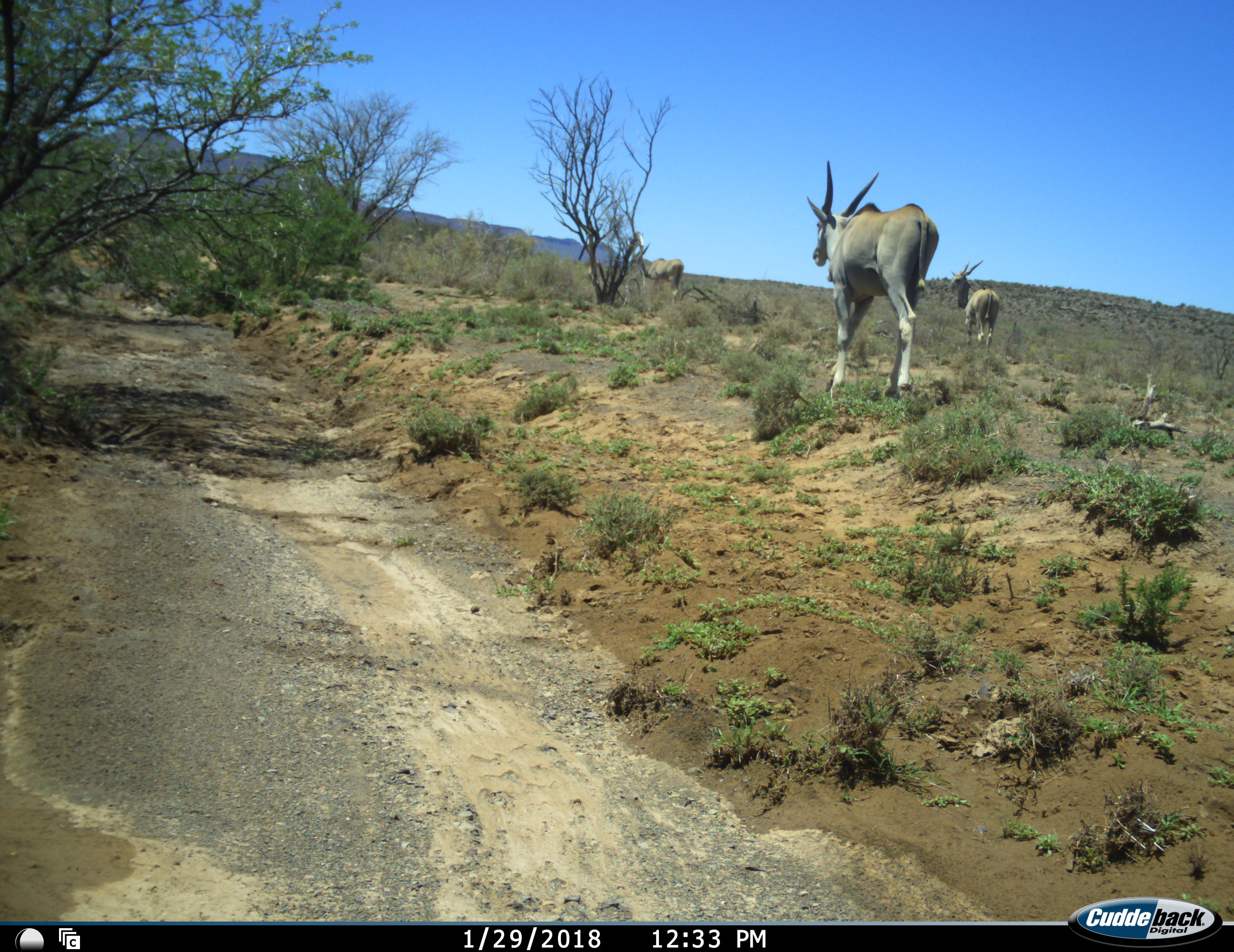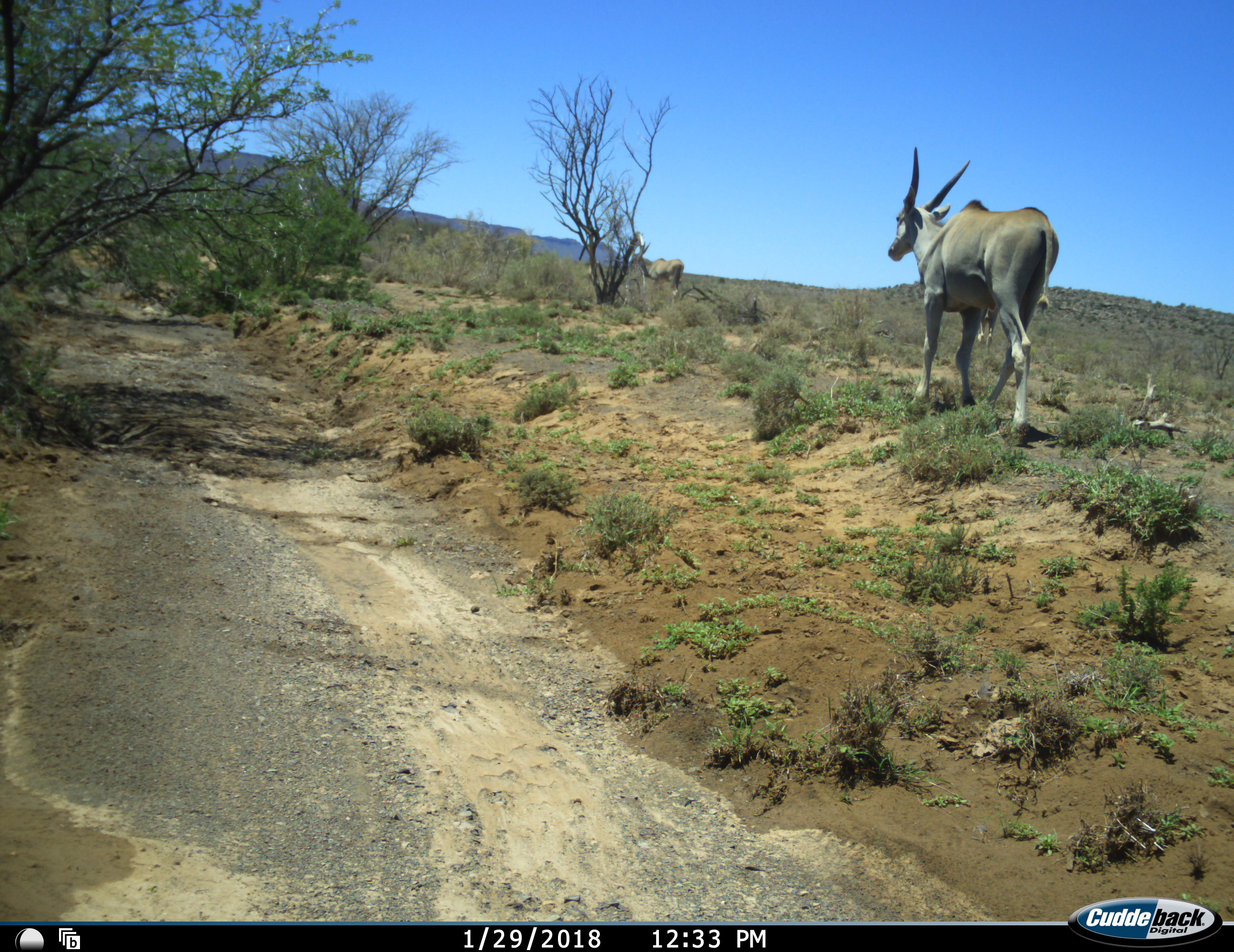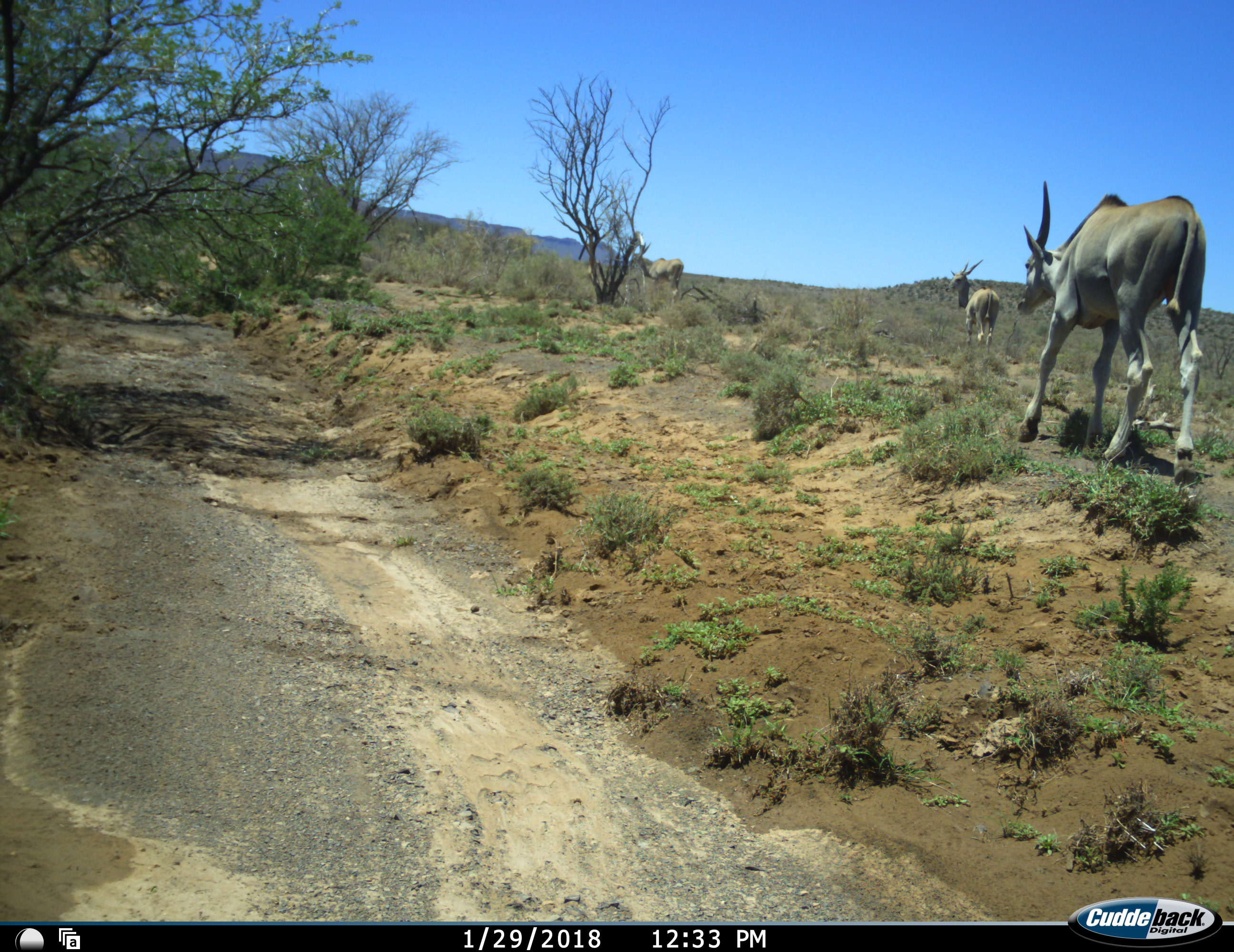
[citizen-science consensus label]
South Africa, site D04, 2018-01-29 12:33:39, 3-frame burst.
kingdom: Animalia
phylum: Chordata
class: Mammalia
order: Artiodactyla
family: Bovidae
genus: Tragelaphus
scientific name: Tragelaphus oryx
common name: eland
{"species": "eland (Tragelaphus oryx)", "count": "3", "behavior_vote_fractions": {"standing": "56%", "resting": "0%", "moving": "89%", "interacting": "0%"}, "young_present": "0%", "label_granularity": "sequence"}